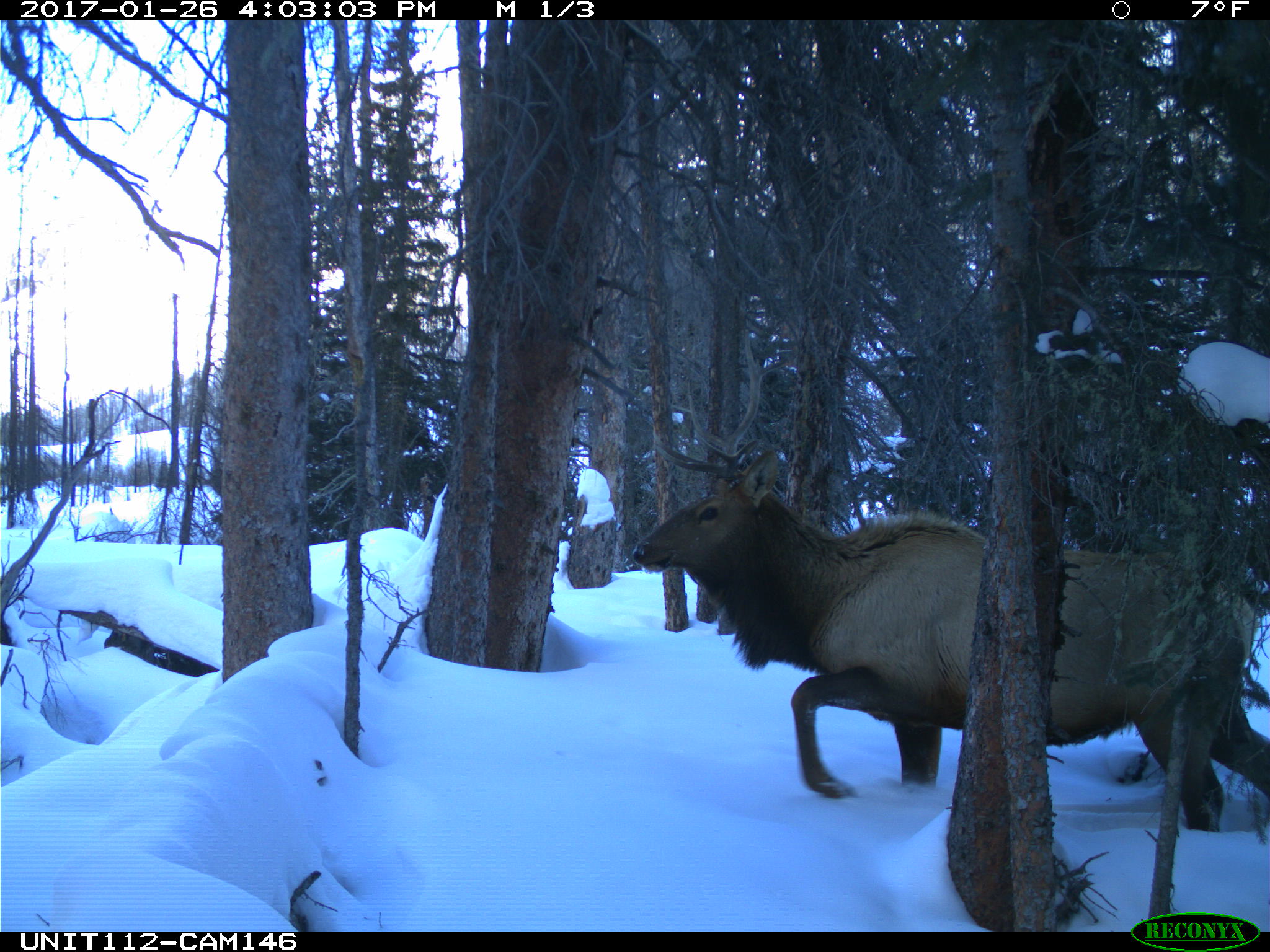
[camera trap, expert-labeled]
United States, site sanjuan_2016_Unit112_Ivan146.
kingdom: Animalia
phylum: Chordata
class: Mammalia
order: Artiodactyla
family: Cervidae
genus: Cervus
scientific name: Cervus elaphus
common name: red deer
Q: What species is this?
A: Cervus elaphus (red deer).